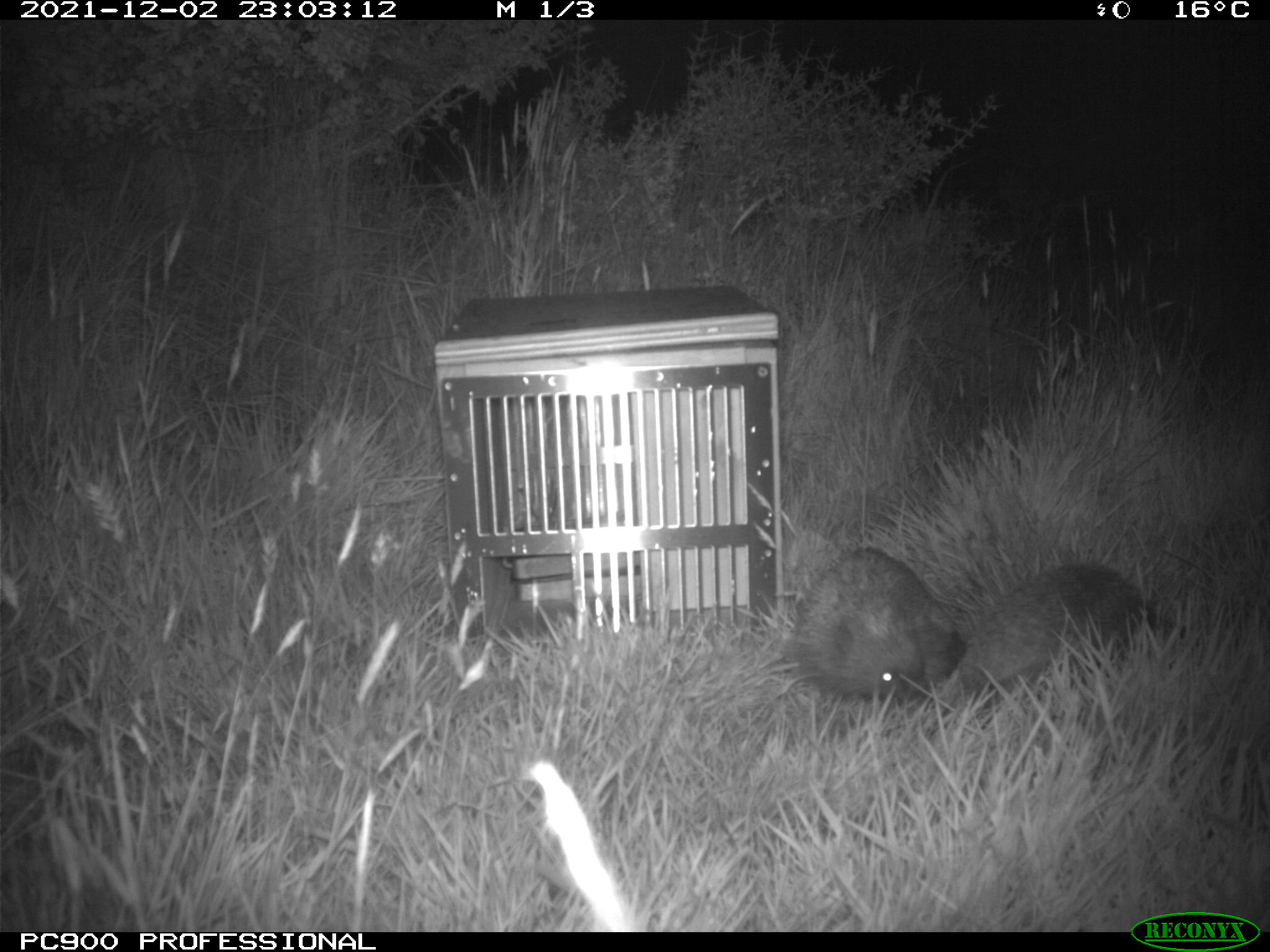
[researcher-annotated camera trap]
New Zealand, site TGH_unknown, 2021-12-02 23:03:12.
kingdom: Animalia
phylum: Chordata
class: Mammalia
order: Eulipotyphla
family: Erinaceidae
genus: Erinaceus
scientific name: Erinaceus europaeus europaeus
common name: european hedgehog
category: hedgehog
Hedgehog (european hedgehog) (Erinaceus europaeus europaeus).